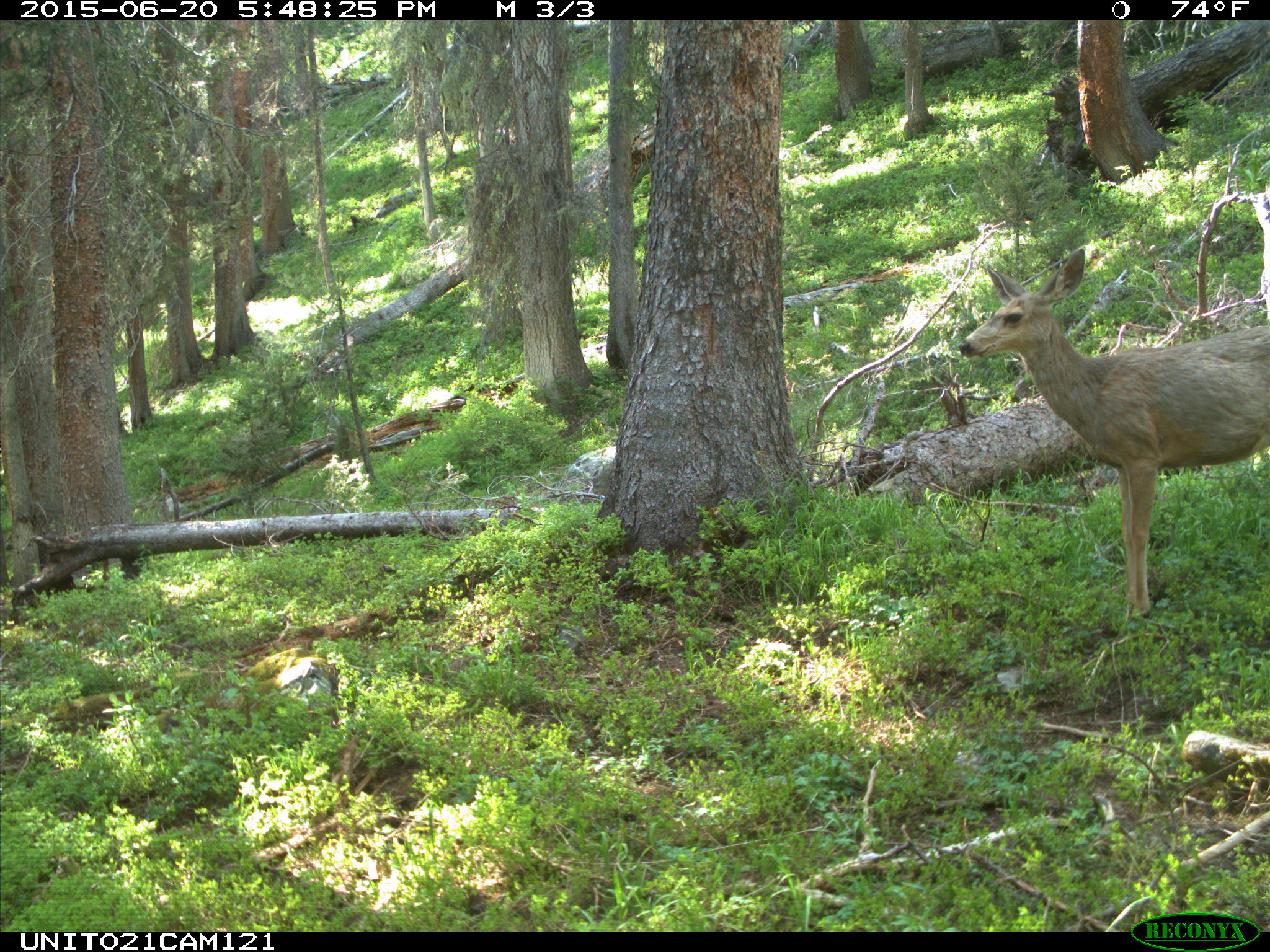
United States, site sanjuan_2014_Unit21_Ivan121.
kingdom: Animalia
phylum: Chordata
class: Mammalia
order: Artiodactyla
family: Cervidae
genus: Odocoileus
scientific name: Odocoileus hemionus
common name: mule deer